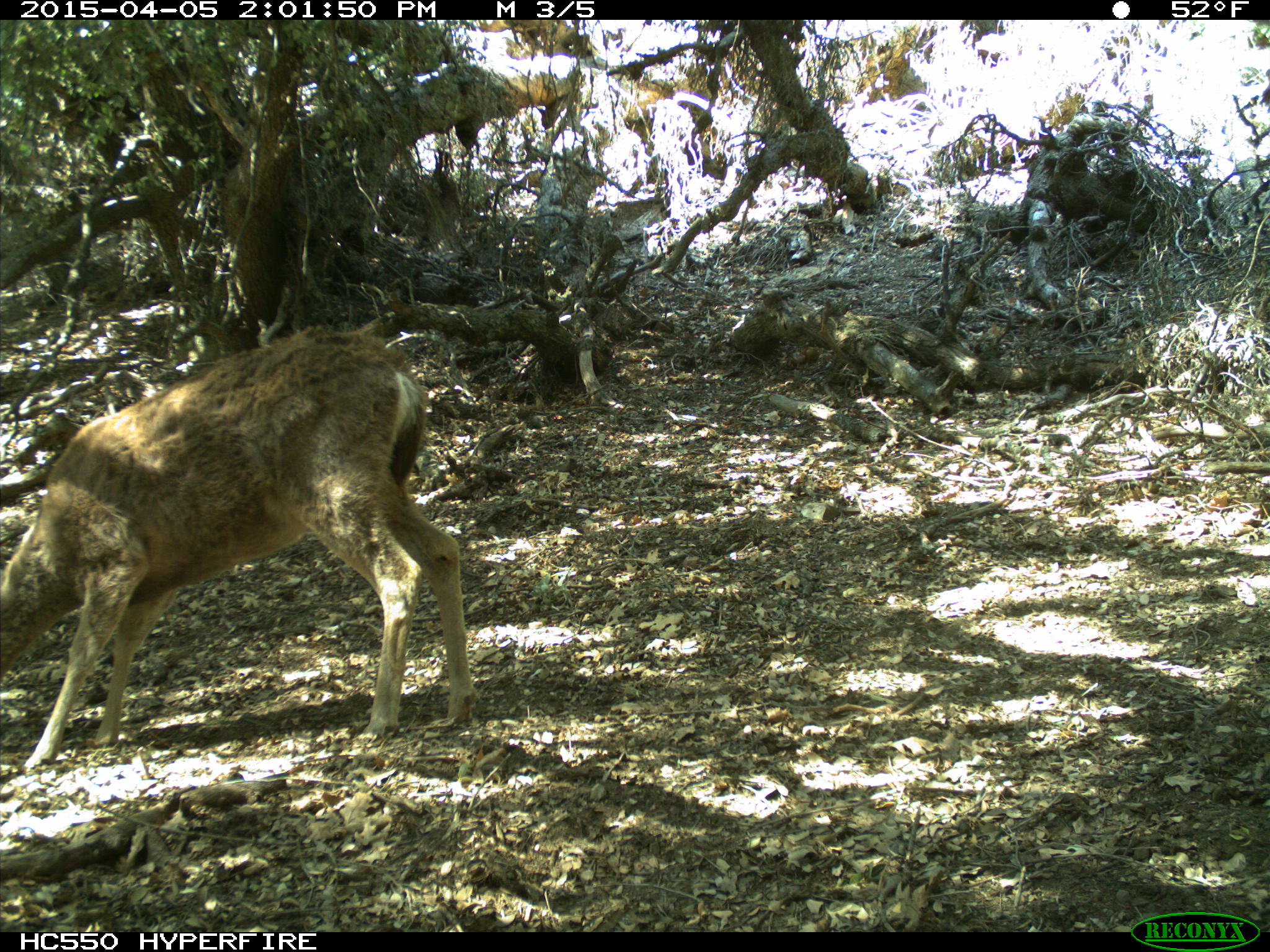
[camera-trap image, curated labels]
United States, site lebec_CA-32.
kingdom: Animalia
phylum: Chordata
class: Mammalia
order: Artiodactyla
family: Cervidae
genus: Odocoileus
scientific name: Odocoileus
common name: deer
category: unidentified deer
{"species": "unidentified deer (deer) (Odocoileus)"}